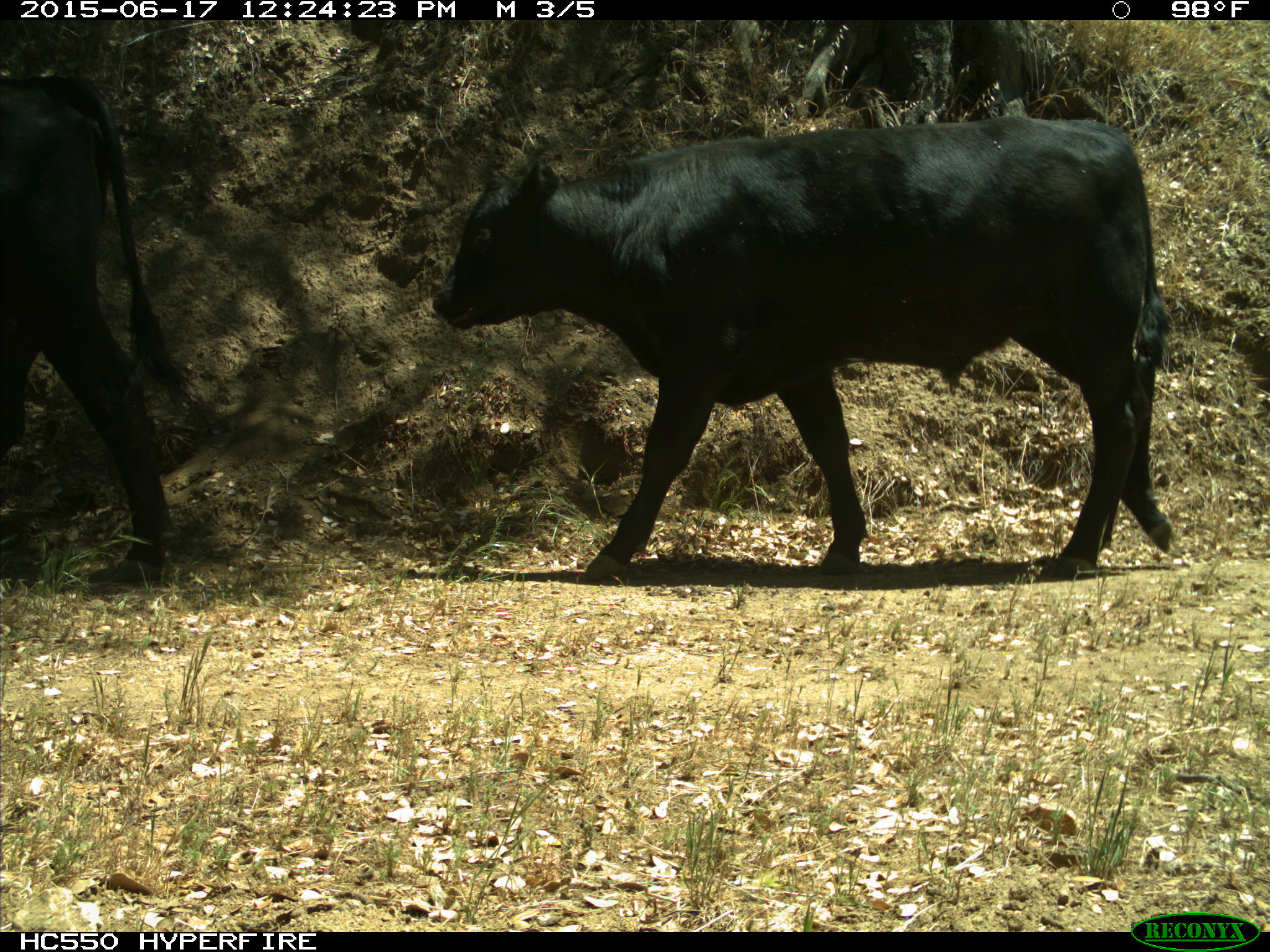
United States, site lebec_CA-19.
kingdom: Animalia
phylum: Chordata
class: Mammalia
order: Artiodactyla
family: Bovidae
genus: Bos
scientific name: Bos taurus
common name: domestic cow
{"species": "Bos taurus (domestic cow)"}